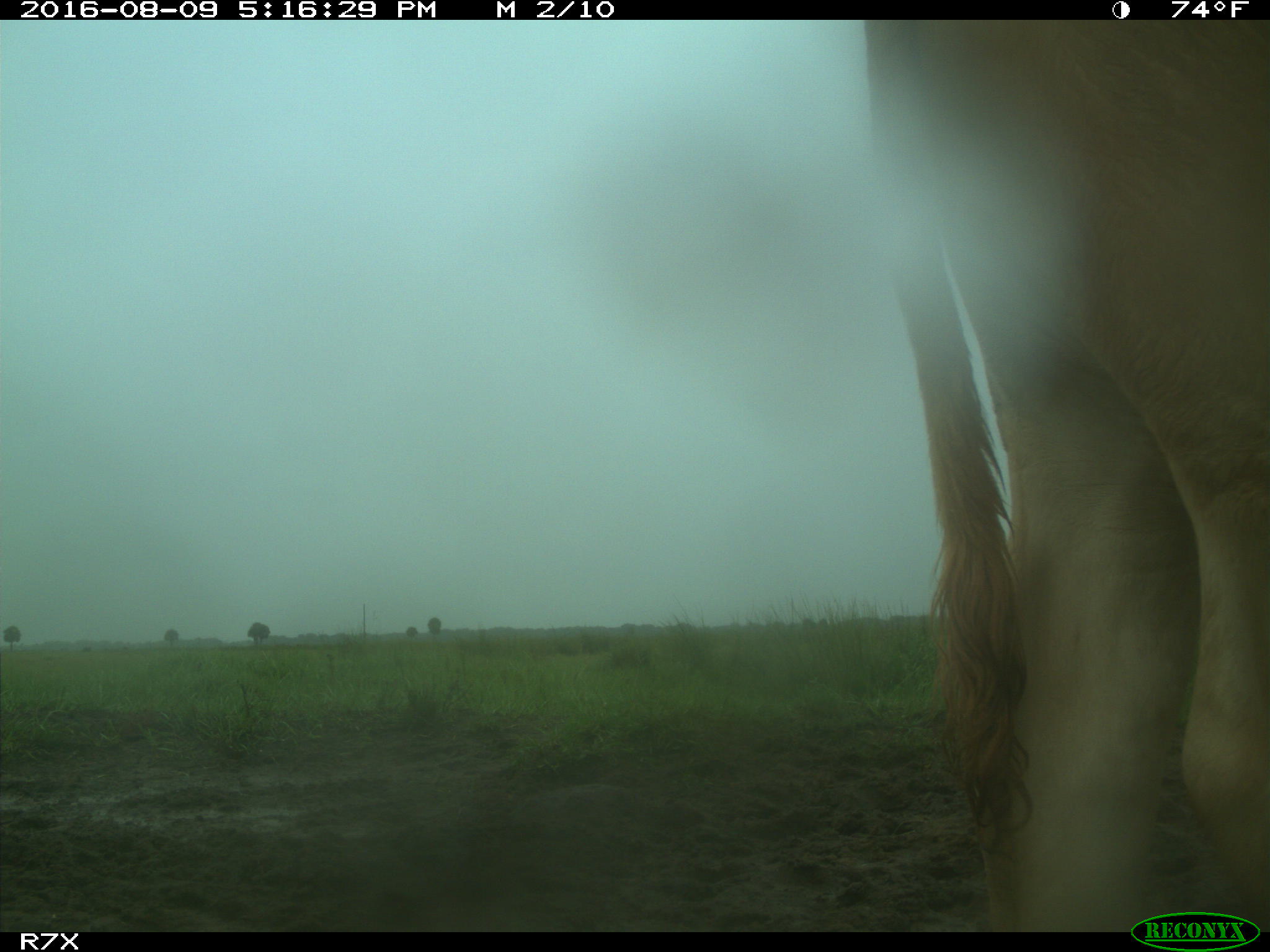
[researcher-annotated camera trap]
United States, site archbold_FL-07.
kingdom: Animalia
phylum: Chordata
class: Mammalia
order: Artiodactyla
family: Bovidae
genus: Bos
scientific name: Bos taurus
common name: domestic cow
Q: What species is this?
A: Bos taurus (domestic cow).